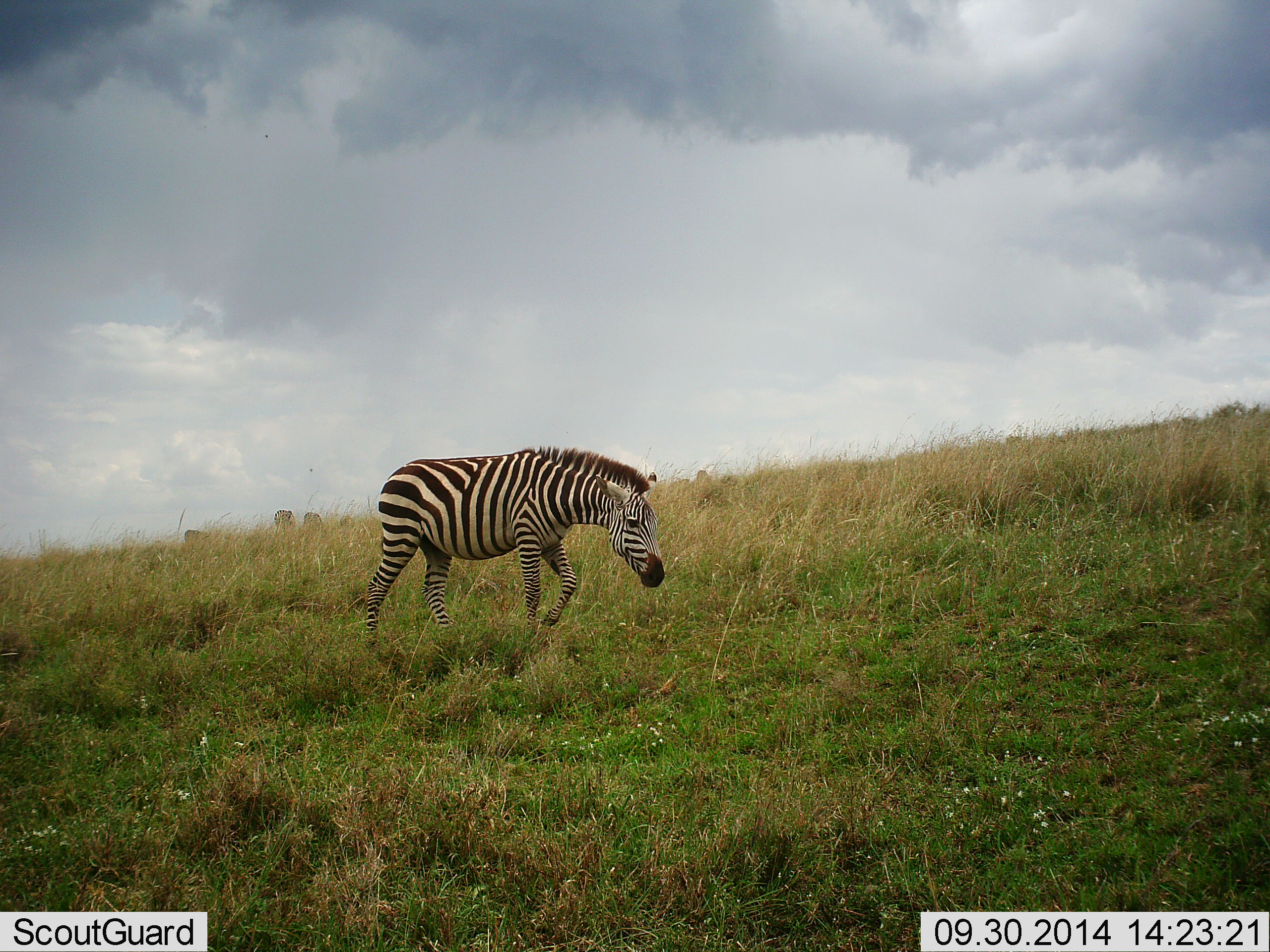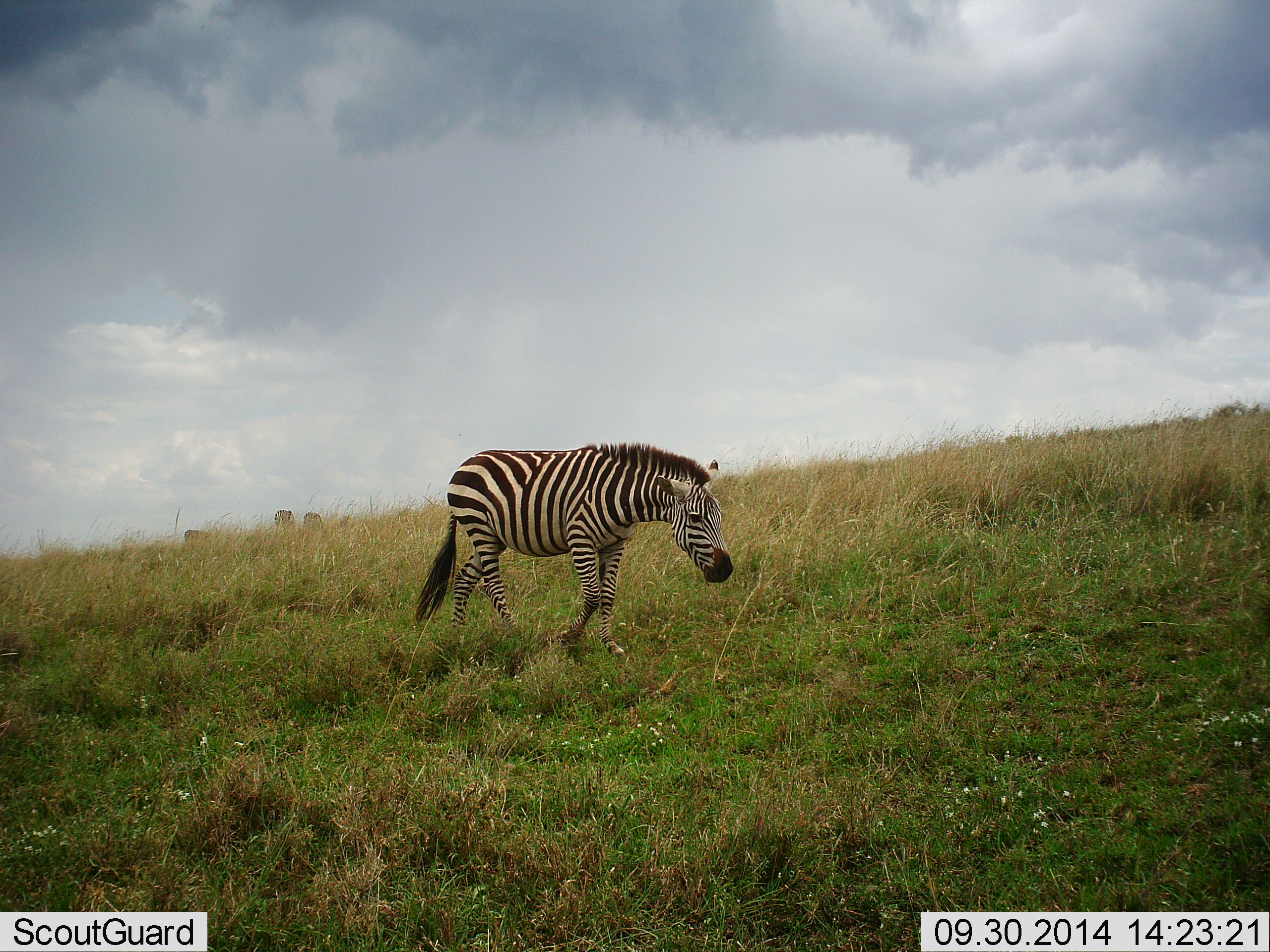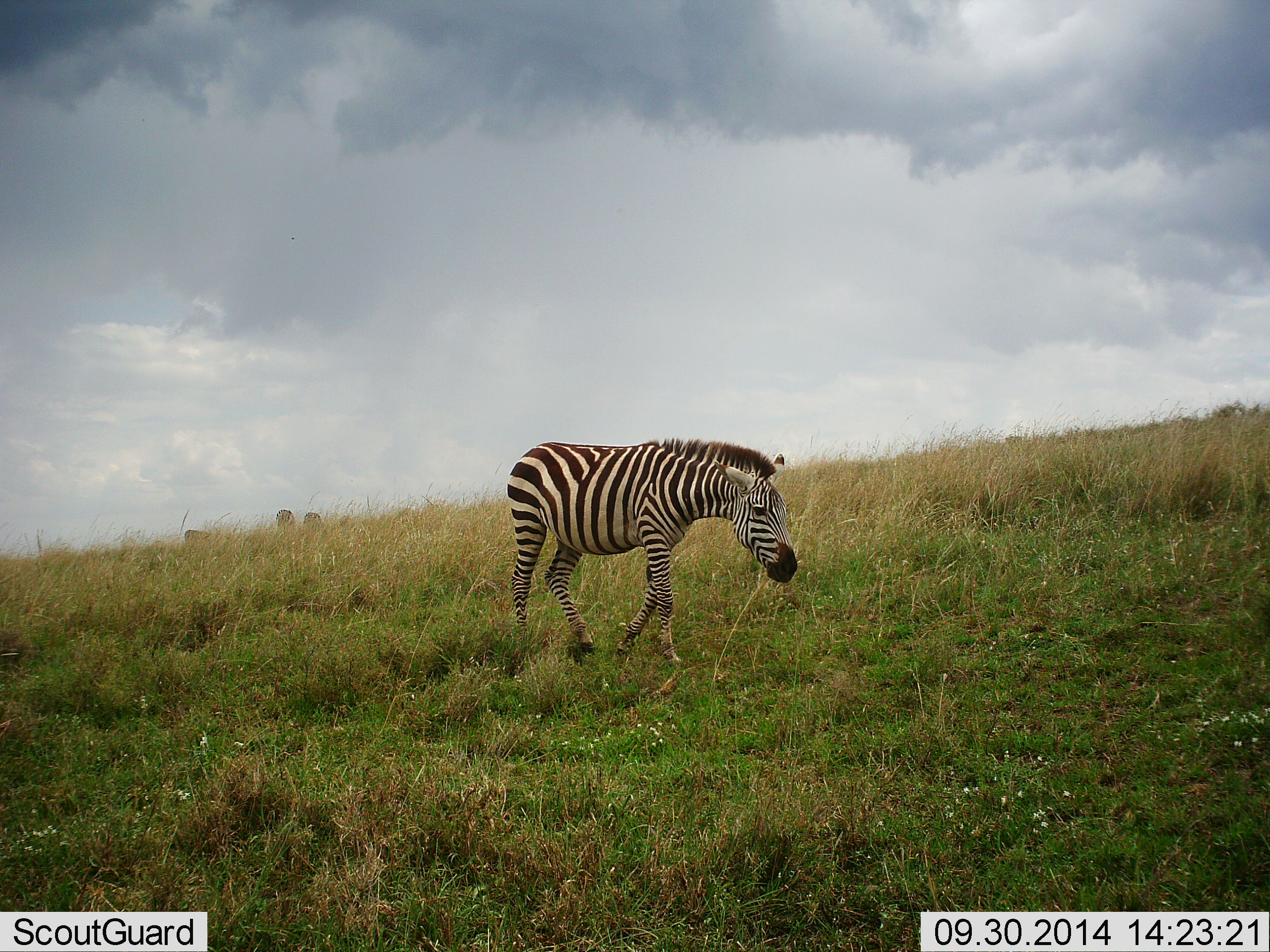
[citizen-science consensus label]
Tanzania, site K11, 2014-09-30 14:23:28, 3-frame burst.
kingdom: Animalia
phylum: Chordata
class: Mammalia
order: Perissodactyla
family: Equidae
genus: Equus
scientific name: Equus quagga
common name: plains zebra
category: zebra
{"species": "zebra (plains zebra) (Equus quagga)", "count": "1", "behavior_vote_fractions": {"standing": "20%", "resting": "0%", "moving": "100%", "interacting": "0%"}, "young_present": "0%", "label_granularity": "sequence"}